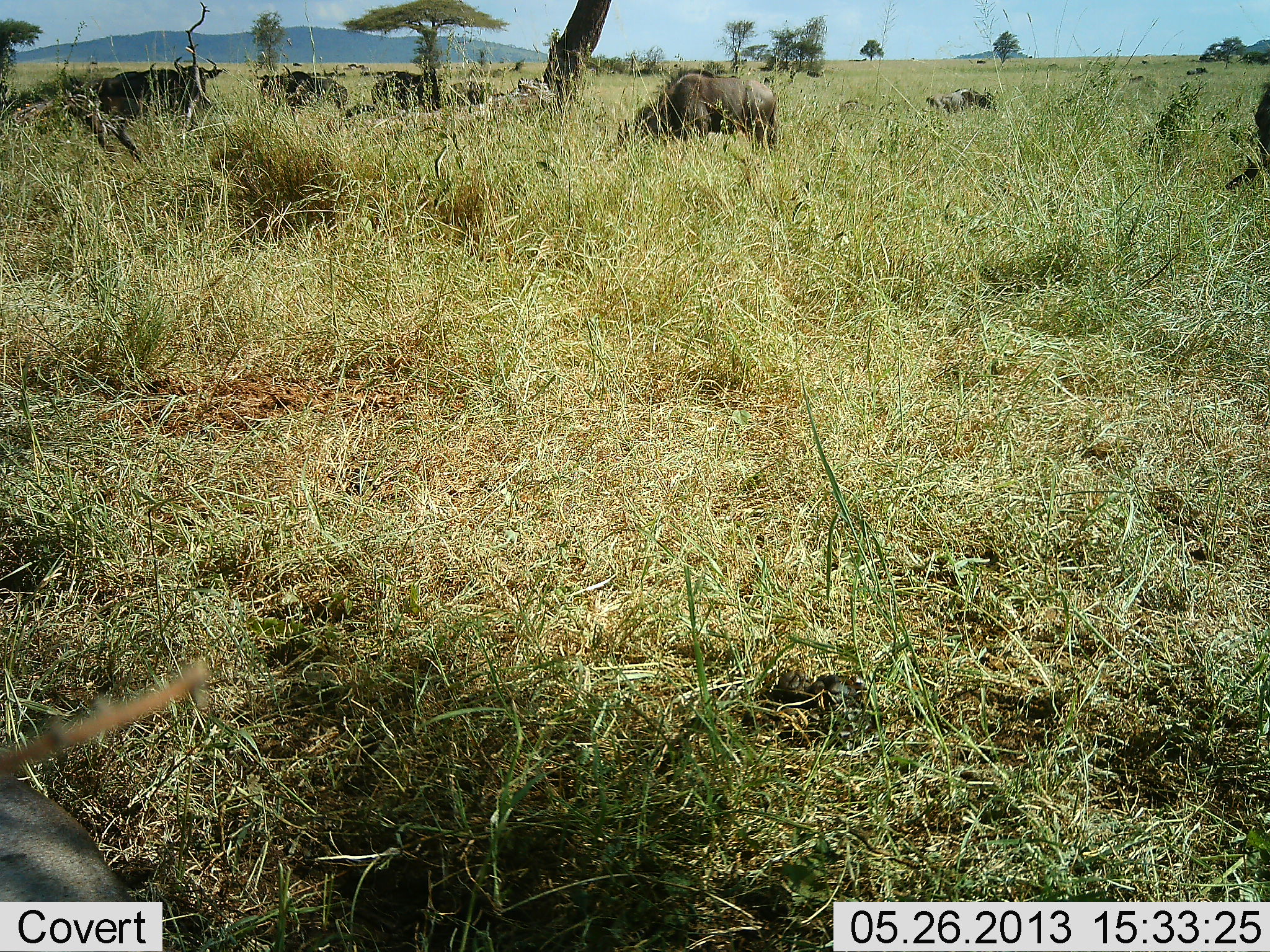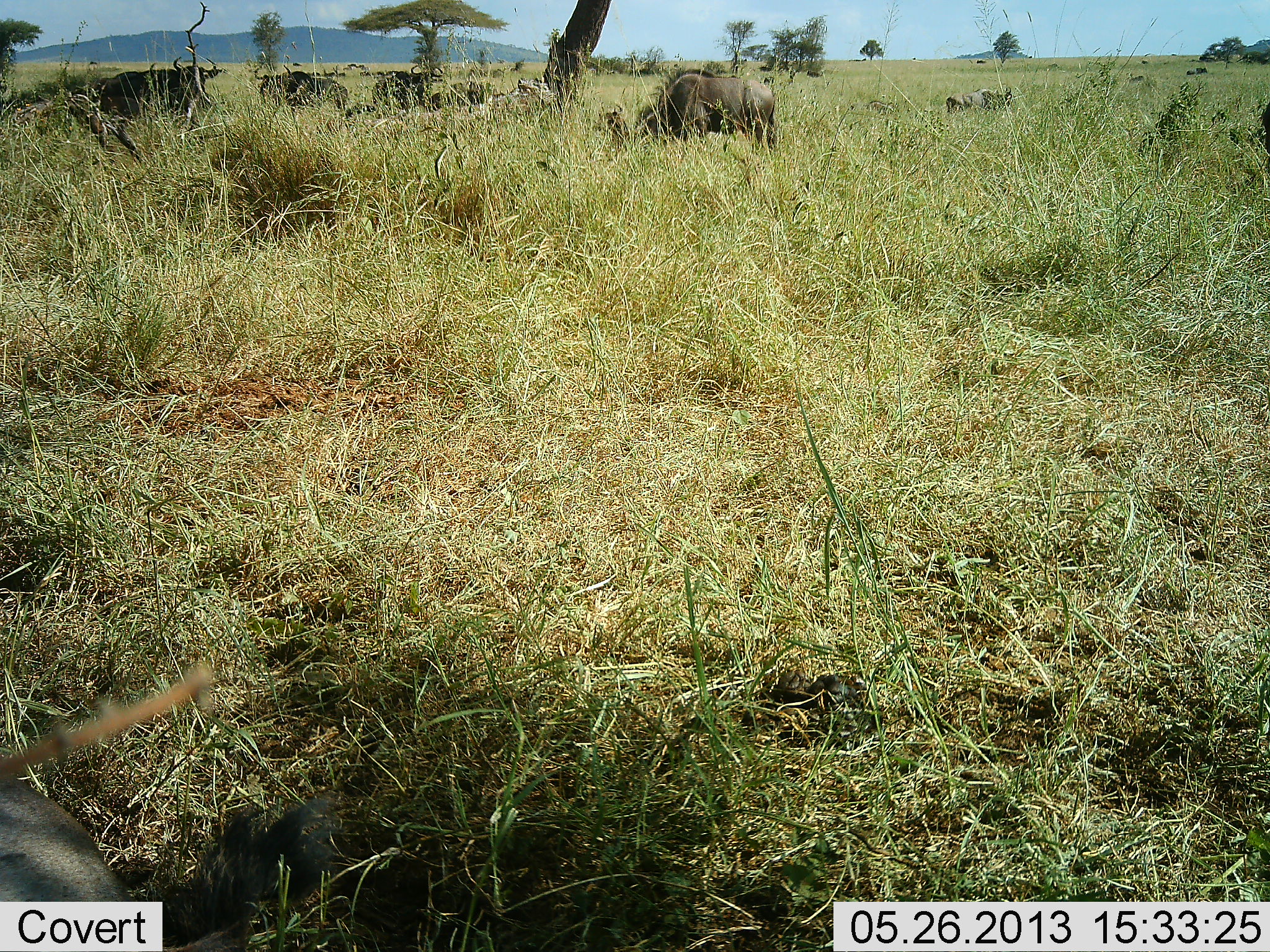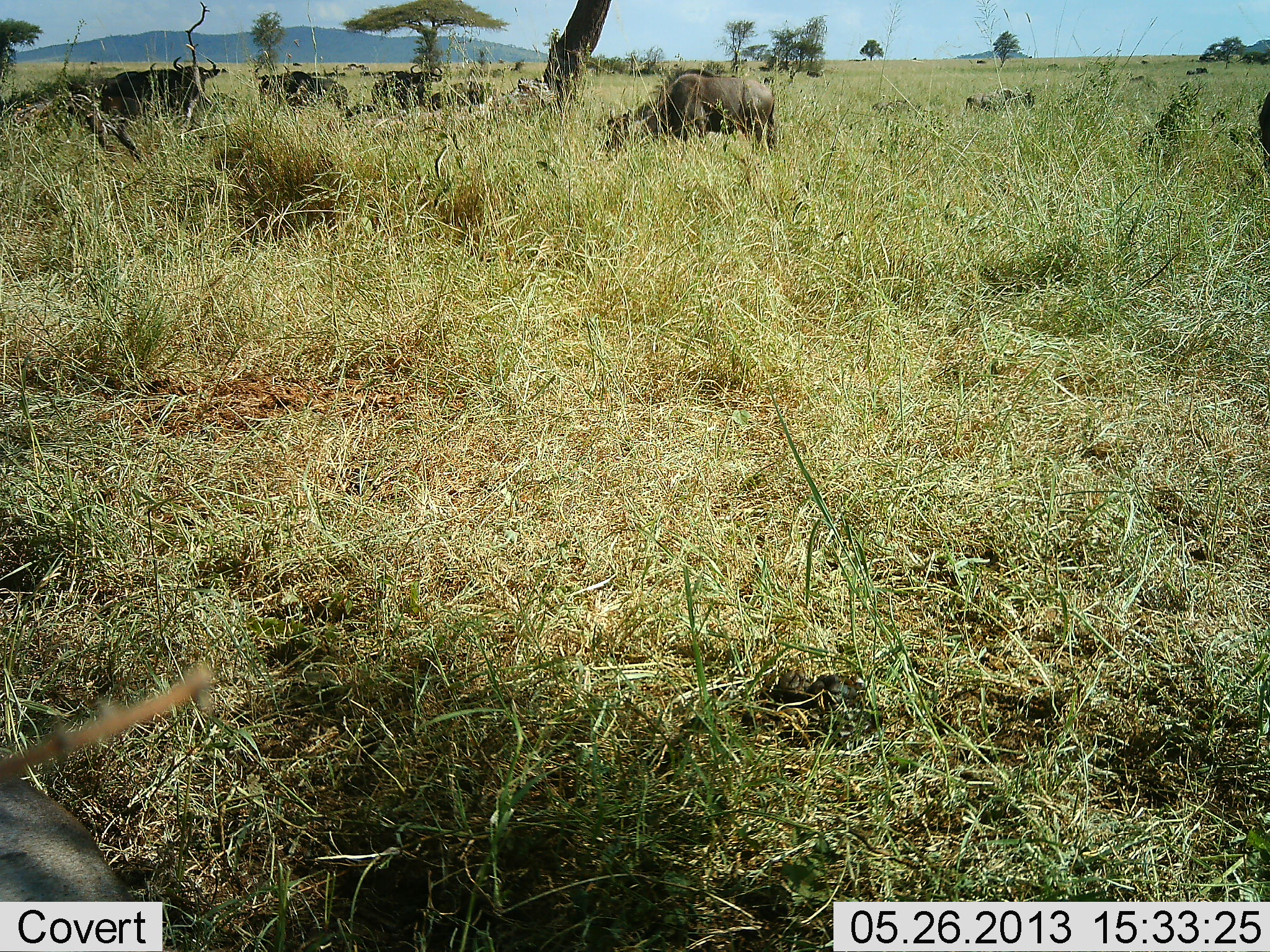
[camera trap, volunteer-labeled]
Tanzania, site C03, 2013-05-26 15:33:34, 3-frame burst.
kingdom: Animalia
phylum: Chordata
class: Mammalia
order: Artiodactyla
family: Bovidae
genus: Connochaetes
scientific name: Connochaetes taurinus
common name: blue wildebeest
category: wildebeest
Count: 7.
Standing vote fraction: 48%.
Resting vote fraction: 38%.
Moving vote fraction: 28%.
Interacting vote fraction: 0%.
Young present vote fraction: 0%.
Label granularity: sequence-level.